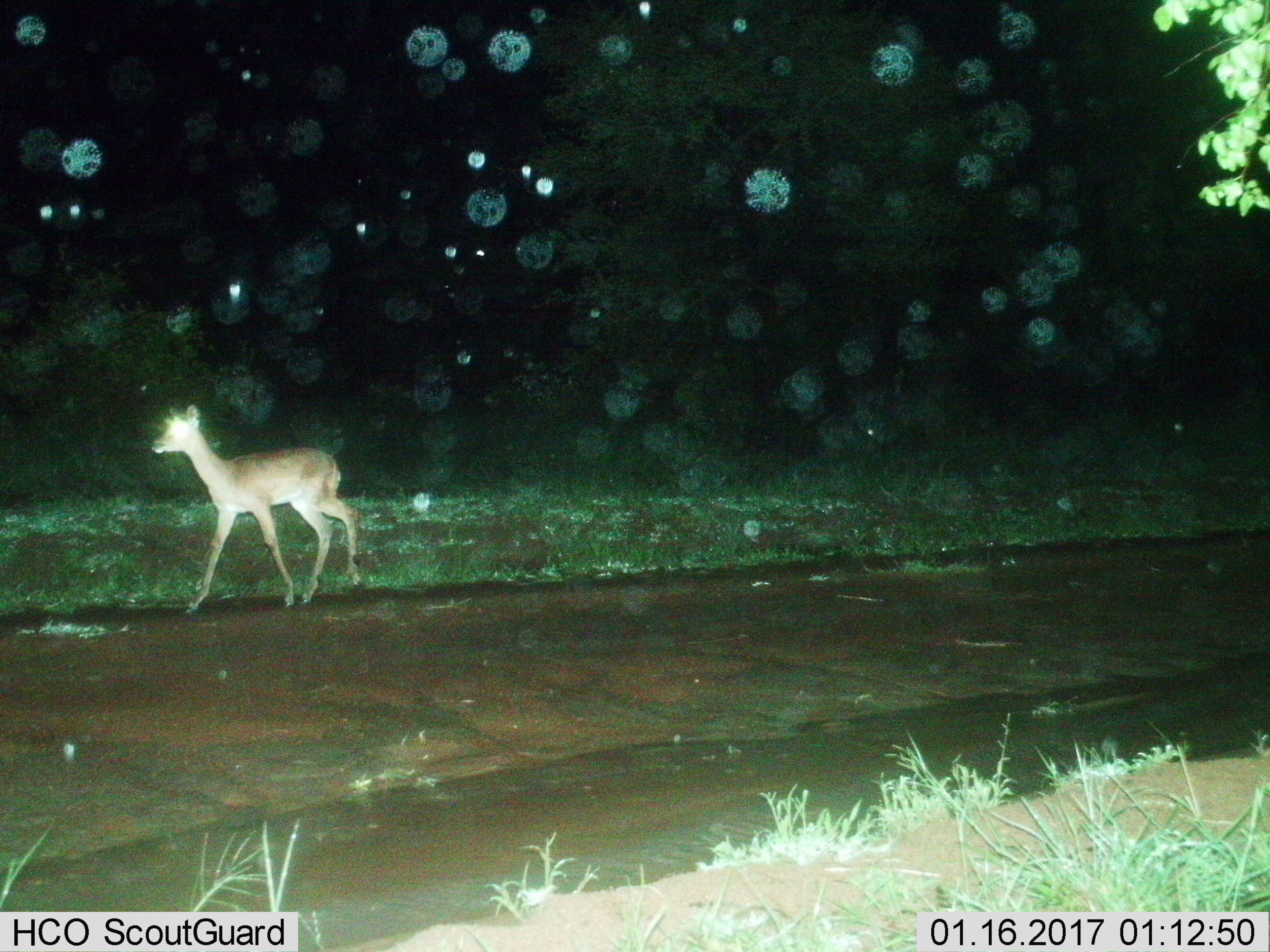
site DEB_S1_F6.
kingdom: Animalia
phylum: Chordata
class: Mammalia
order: Artiodactyla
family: Bovidae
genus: Aepyceros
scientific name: Aepyceros melampus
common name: impala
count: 1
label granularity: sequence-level